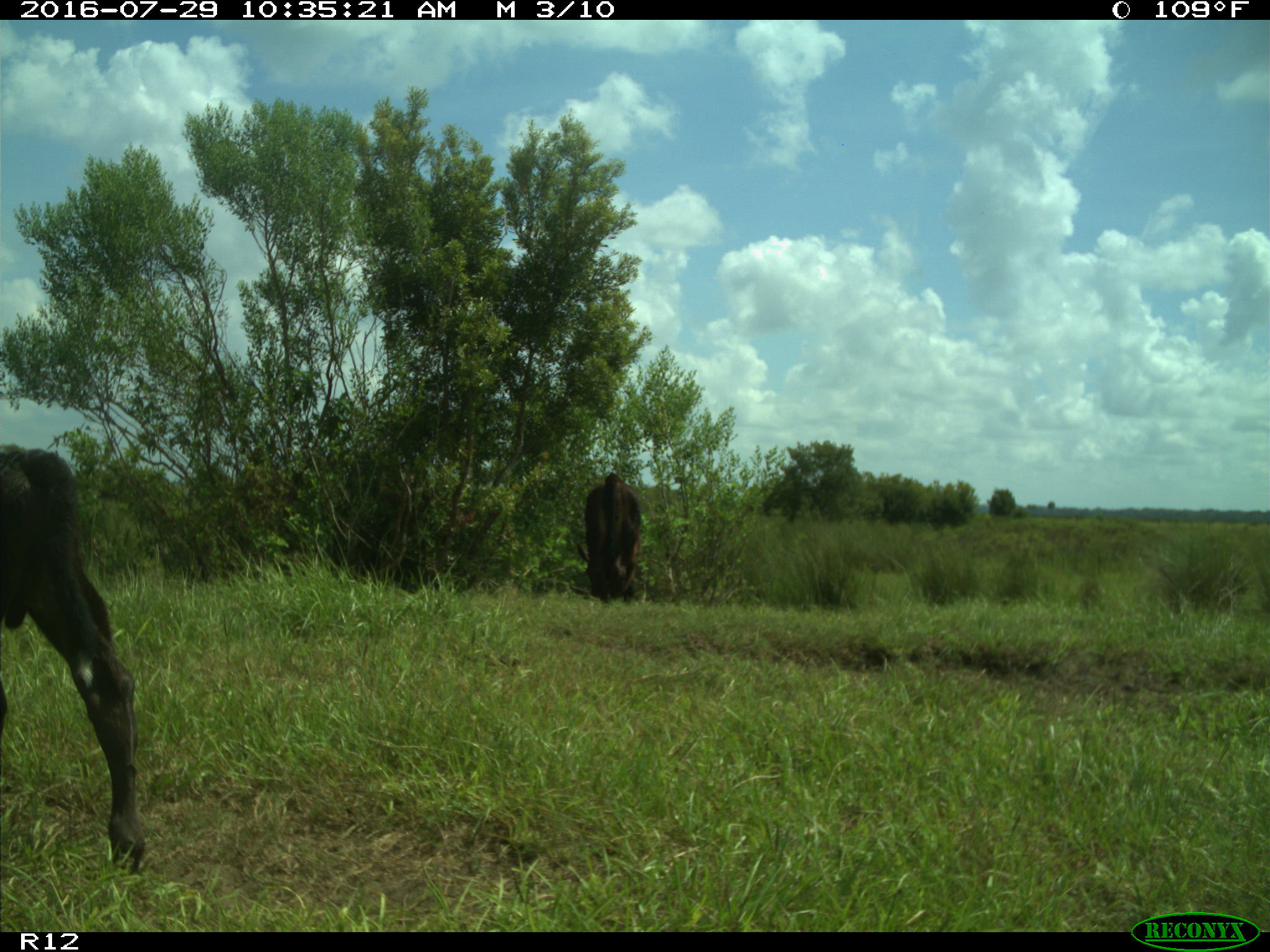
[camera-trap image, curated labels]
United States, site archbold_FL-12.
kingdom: Animalia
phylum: Chordata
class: Mammalia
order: Artiodactyla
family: Bovidae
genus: Bos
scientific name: Bos taurus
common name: domestic cow